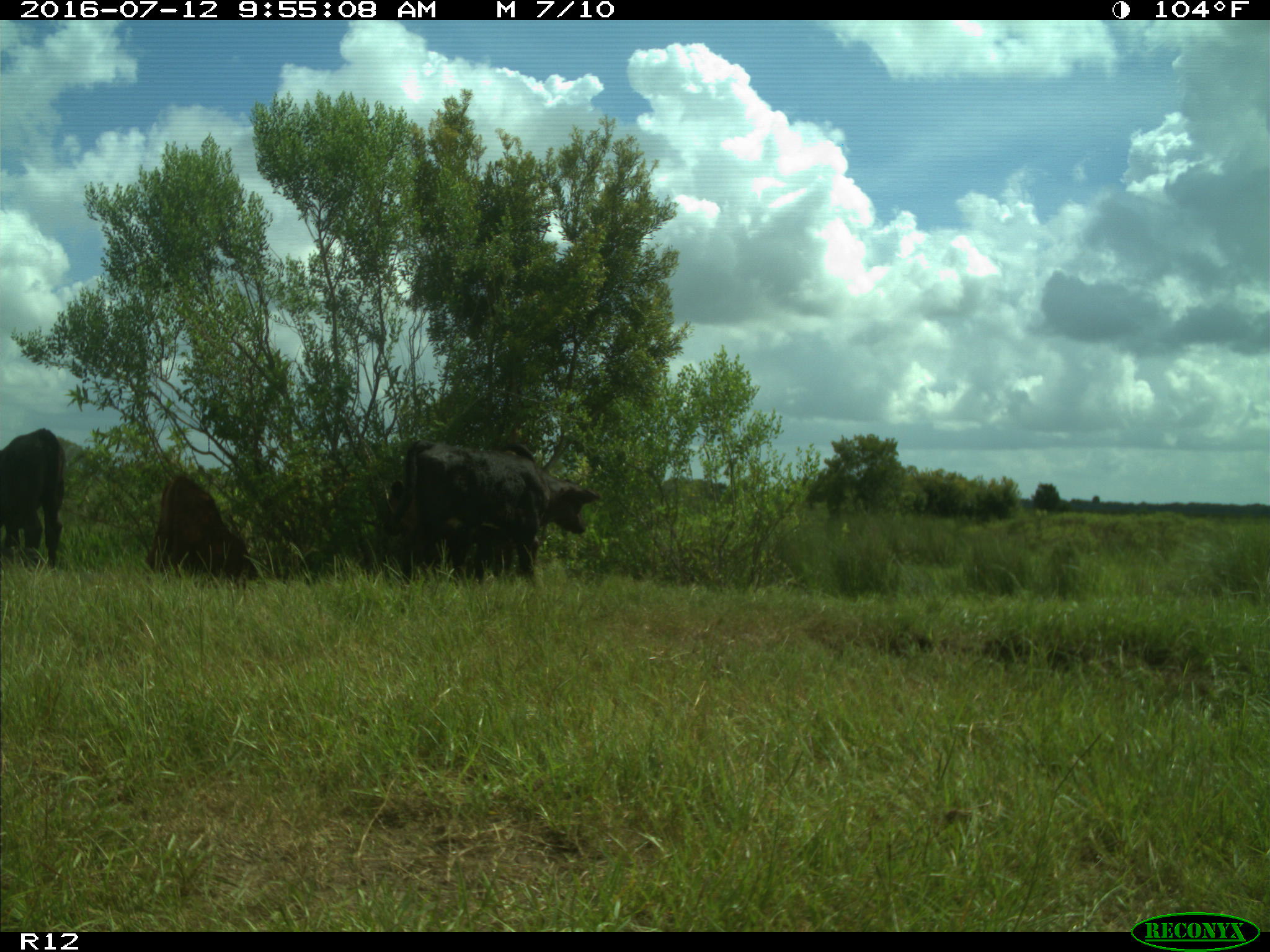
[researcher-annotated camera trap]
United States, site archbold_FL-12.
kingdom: Animalia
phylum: Chordata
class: Mammalia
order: Artiodactyla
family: Bovidae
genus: Bos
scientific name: Bos taurus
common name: domestic cow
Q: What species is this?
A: Bos taurus (domestic cow).